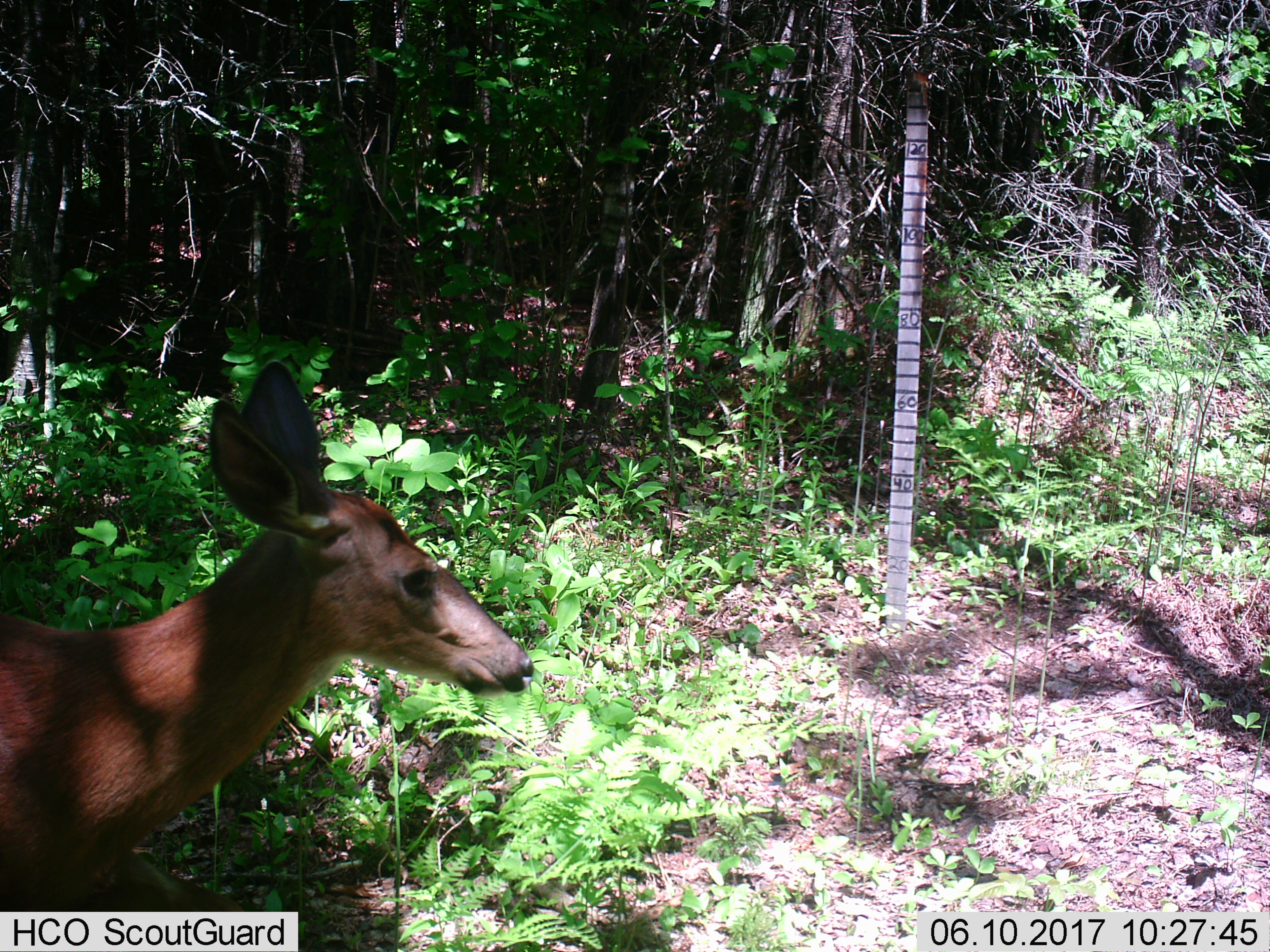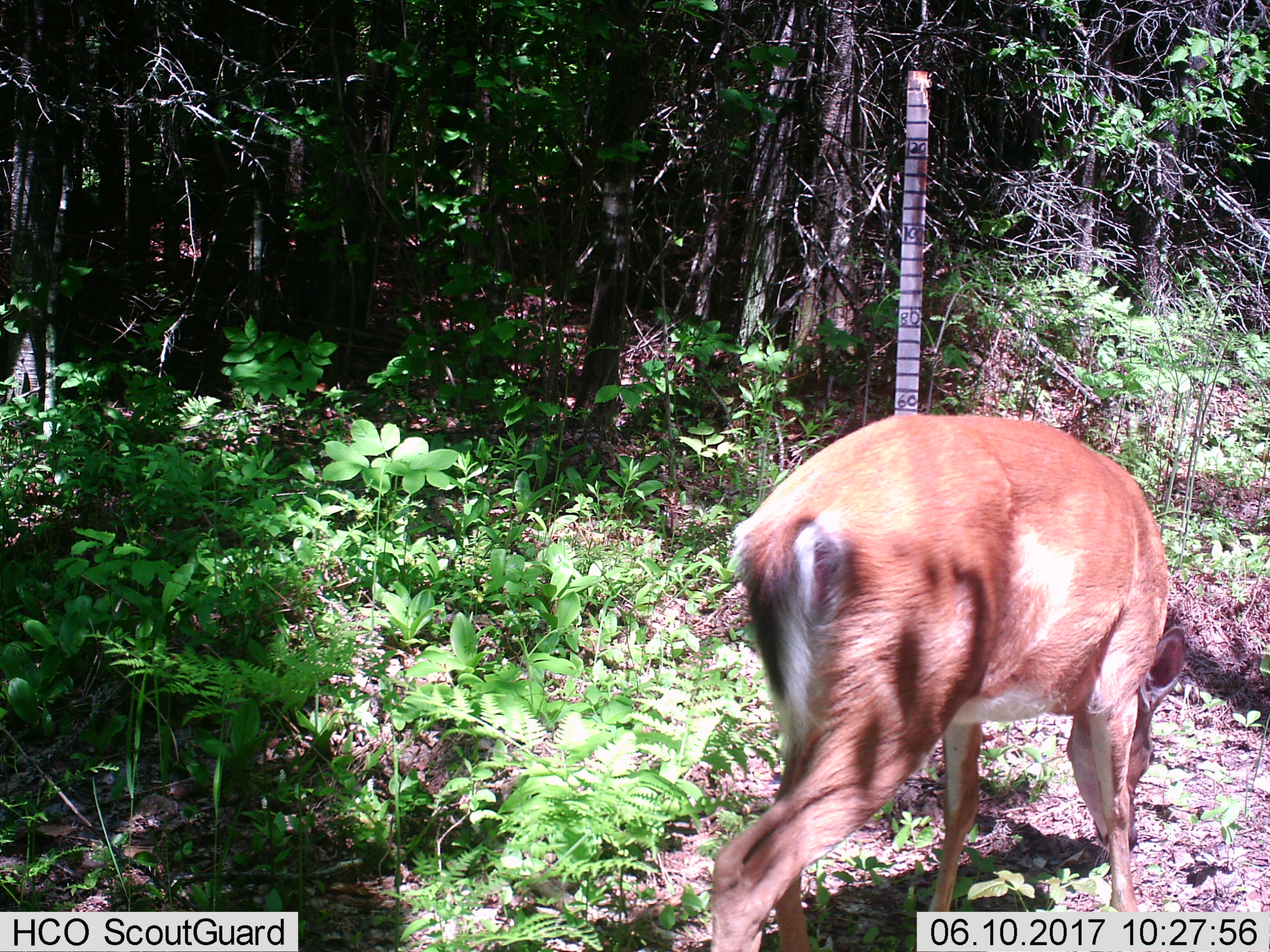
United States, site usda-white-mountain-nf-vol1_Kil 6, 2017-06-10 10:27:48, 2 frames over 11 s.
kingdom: Animalia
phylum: Chordata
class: Mammalia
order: Artiodactyla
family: Cervidae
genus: Odocoileus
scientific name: Odocoileus virginianus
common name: white-tailed deer